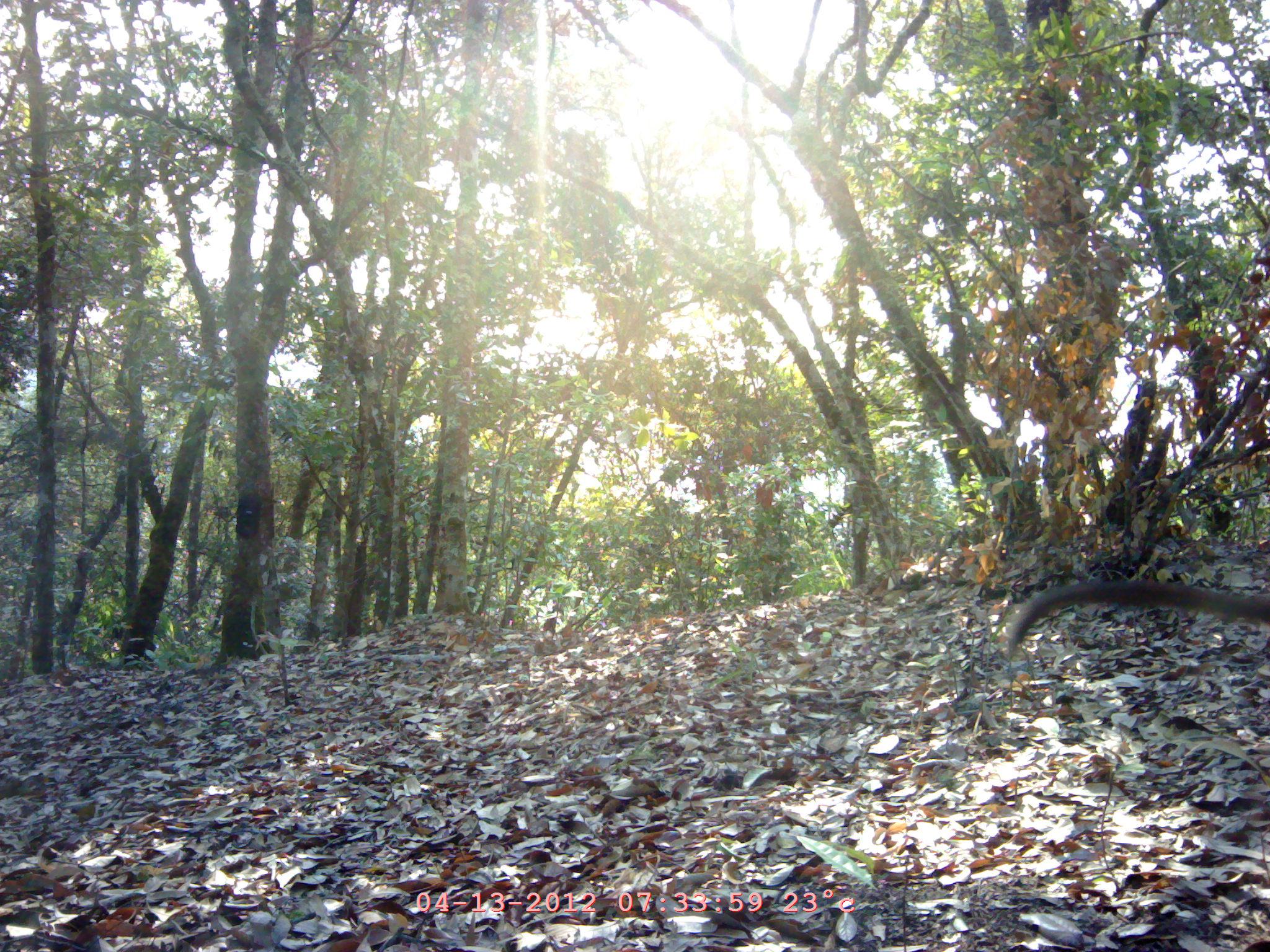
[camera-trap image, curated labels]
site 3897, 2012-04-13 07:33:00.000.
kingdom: Animalia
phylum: Chordata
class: Mammalia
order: Carnivora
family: Mustelidae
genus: Martes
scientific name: Martes flavigula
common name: yellow-throated marten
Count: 1.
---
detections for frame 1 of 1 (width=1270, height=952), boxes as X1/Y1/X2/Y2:
martes flavigula: 1008/579/1270/653